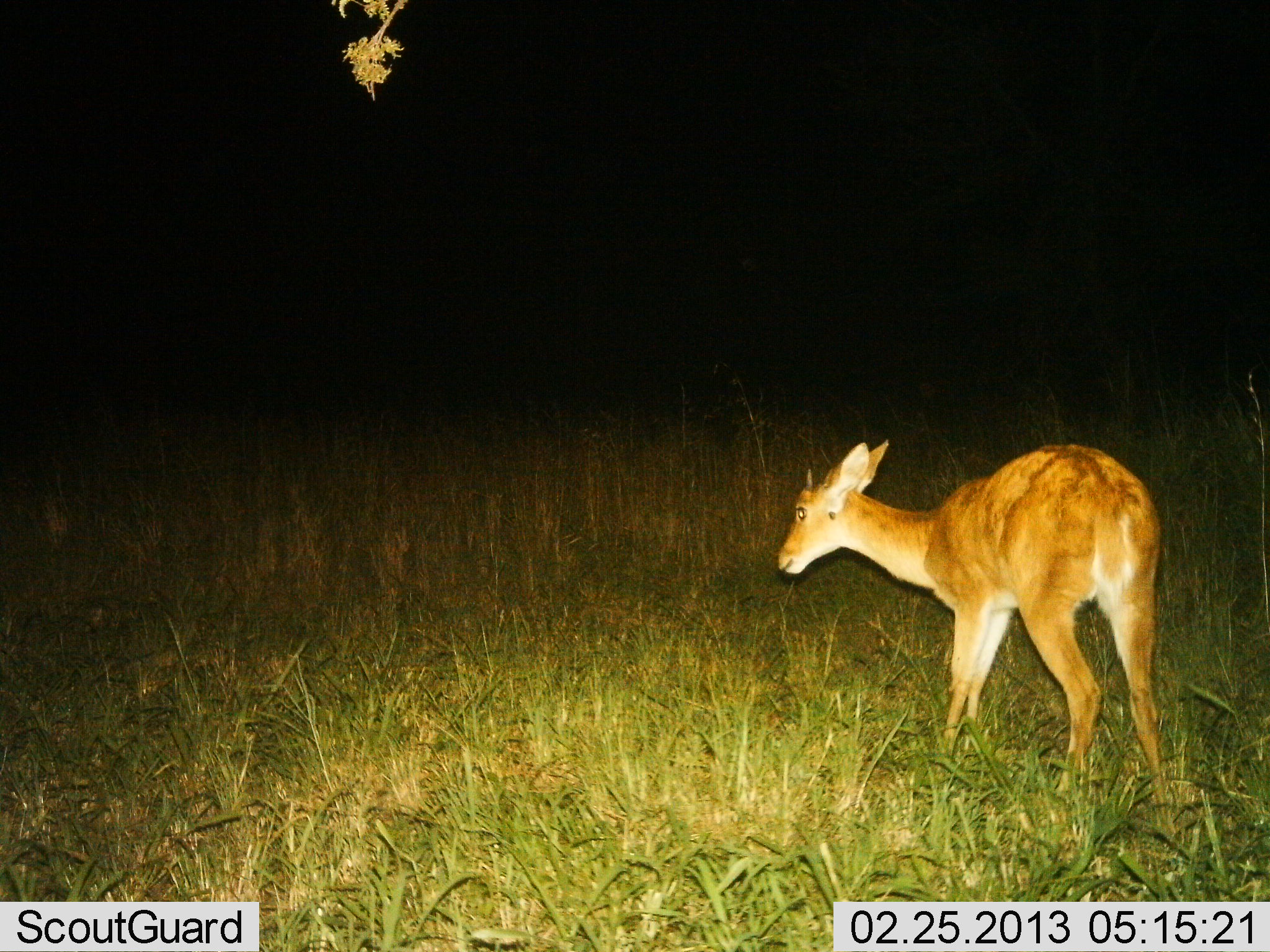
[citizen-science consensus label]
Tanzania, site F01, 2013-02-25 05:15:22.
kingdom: Animalia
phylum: Chordata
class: Mammalia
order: Artiodactyla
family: Bovidae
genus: Redunca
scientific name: Redunca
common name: reedbuck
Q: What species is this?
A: Reedbuck (Redunca).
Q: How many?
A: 1.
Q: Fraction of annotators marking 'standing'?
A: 79%.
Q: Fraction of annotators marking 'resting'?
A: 0%.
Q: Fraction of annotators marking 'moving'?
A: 8%.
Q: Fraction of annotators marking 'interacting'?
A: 0%.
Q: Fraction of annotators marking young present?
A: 0%.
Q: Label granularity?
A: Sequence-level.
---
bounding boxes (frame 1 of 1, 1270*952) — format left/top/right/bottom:
animal: 775/440/1176/843